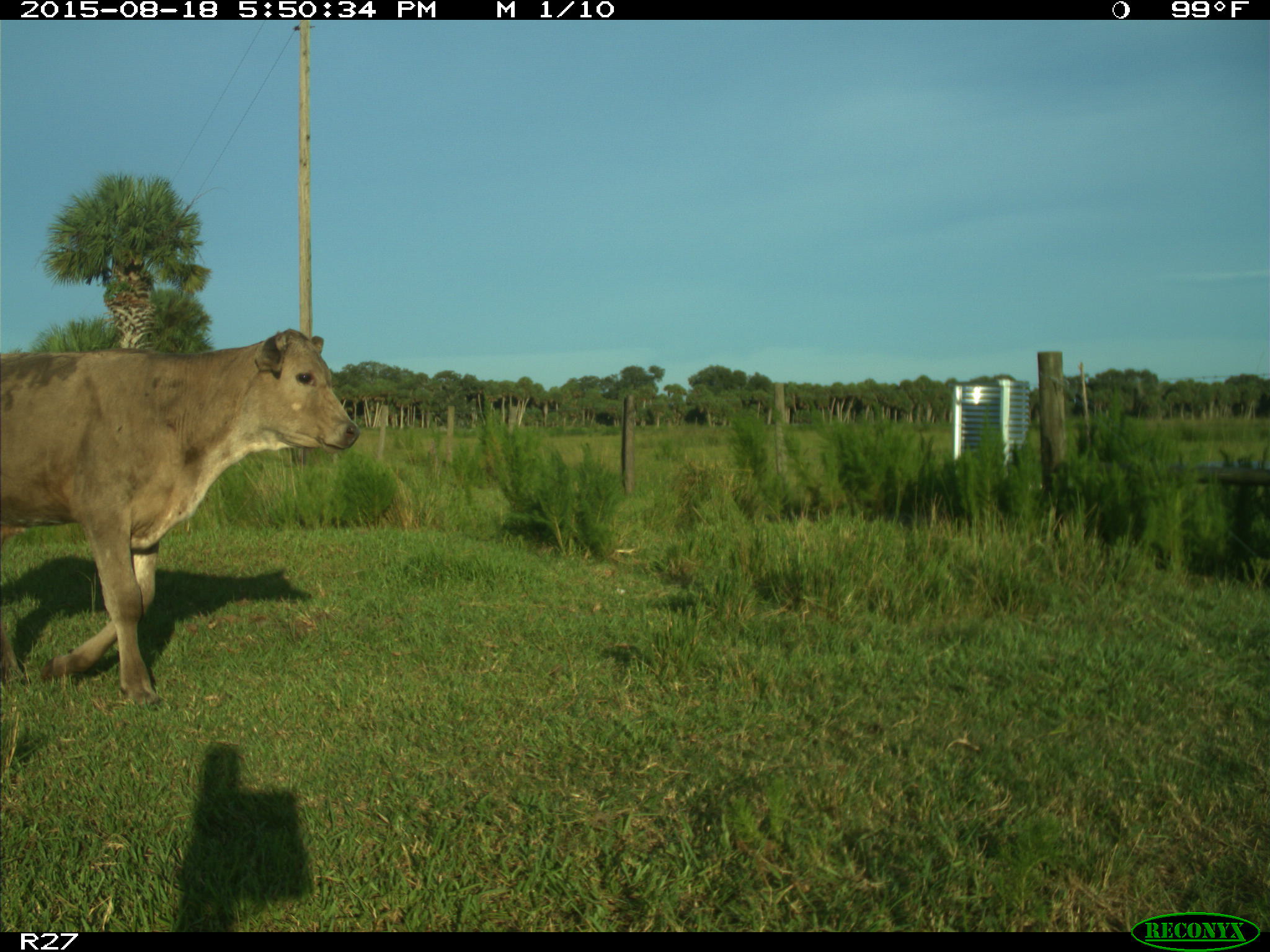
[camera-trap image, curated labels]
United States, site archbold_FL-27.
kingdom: Animalia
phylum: Chordata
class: Mammalia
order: Artiodactyla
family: Bovidae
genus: Bos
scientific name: Bos taurus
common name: domestic cow